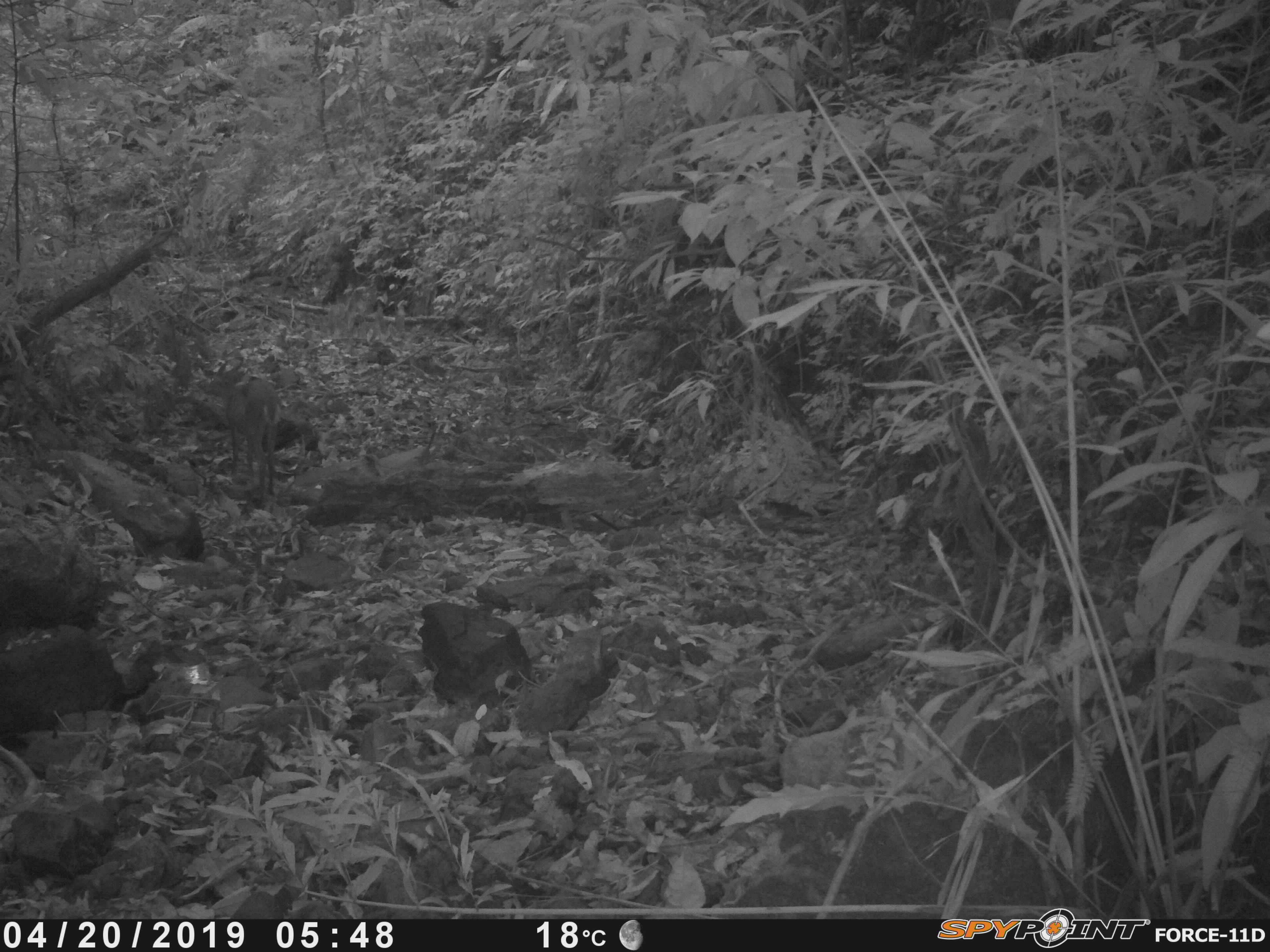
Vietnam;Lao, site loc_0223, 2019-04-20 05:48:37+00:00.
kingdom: Animalia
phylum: Chordata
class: Mammalia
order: Artiodactyla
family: Cervidae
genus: Muntiacus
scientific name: Muntiacus vuquangensis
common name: large-antlered muntjac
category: large antlered muntjac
Large antlered muntjac (large-antlered muntjac) (Muntiacus vuquangensis). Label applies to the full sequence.